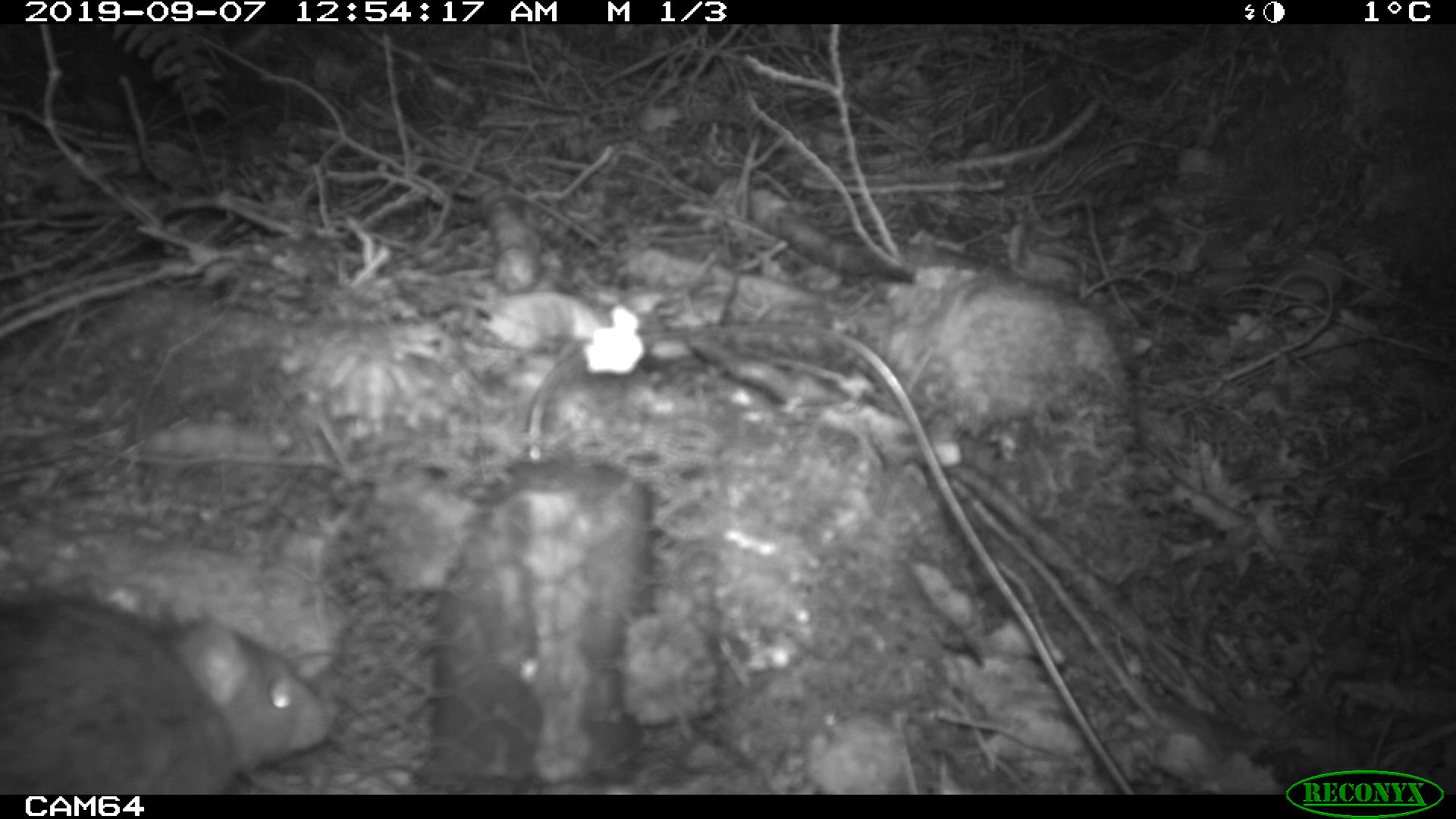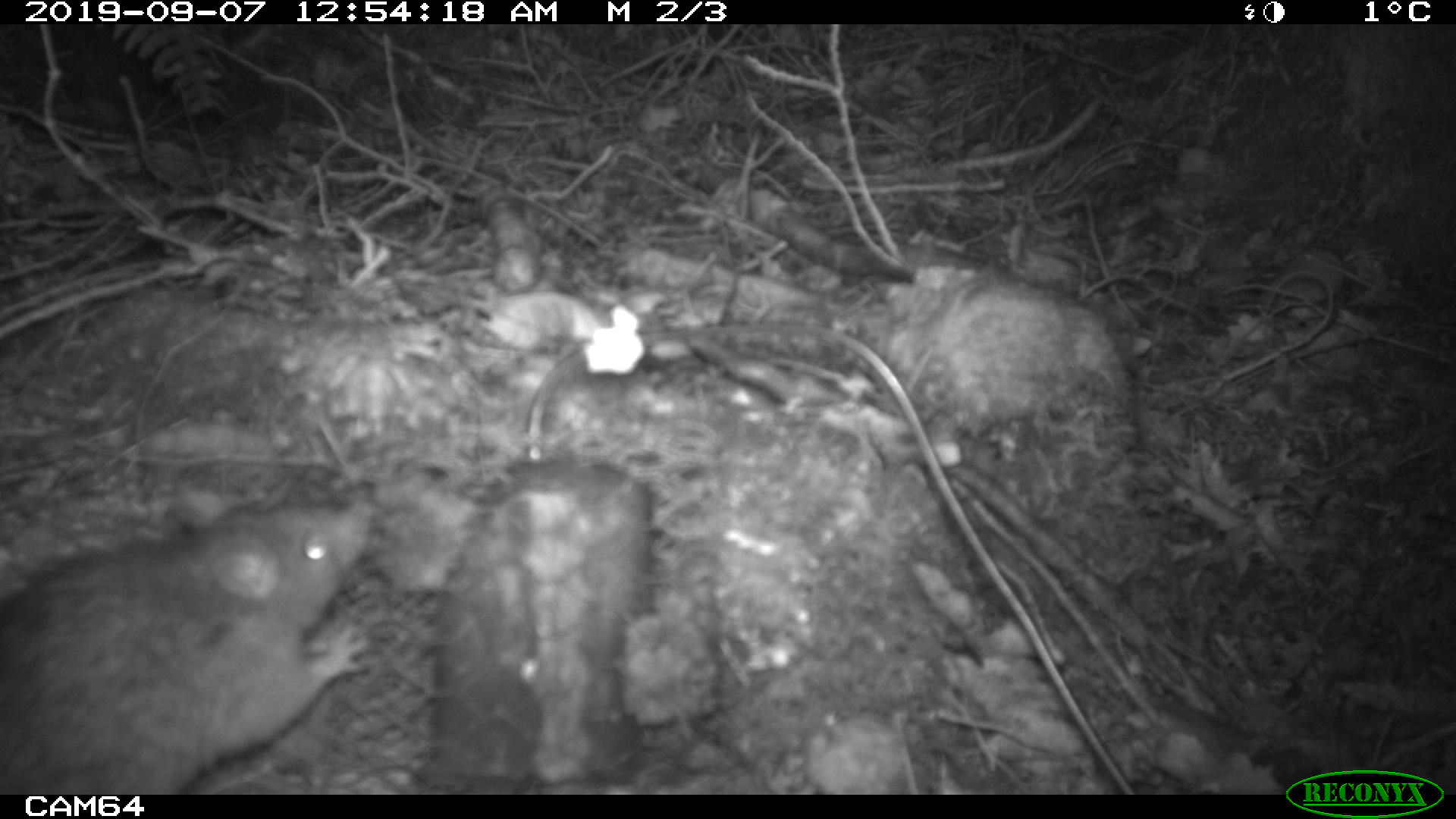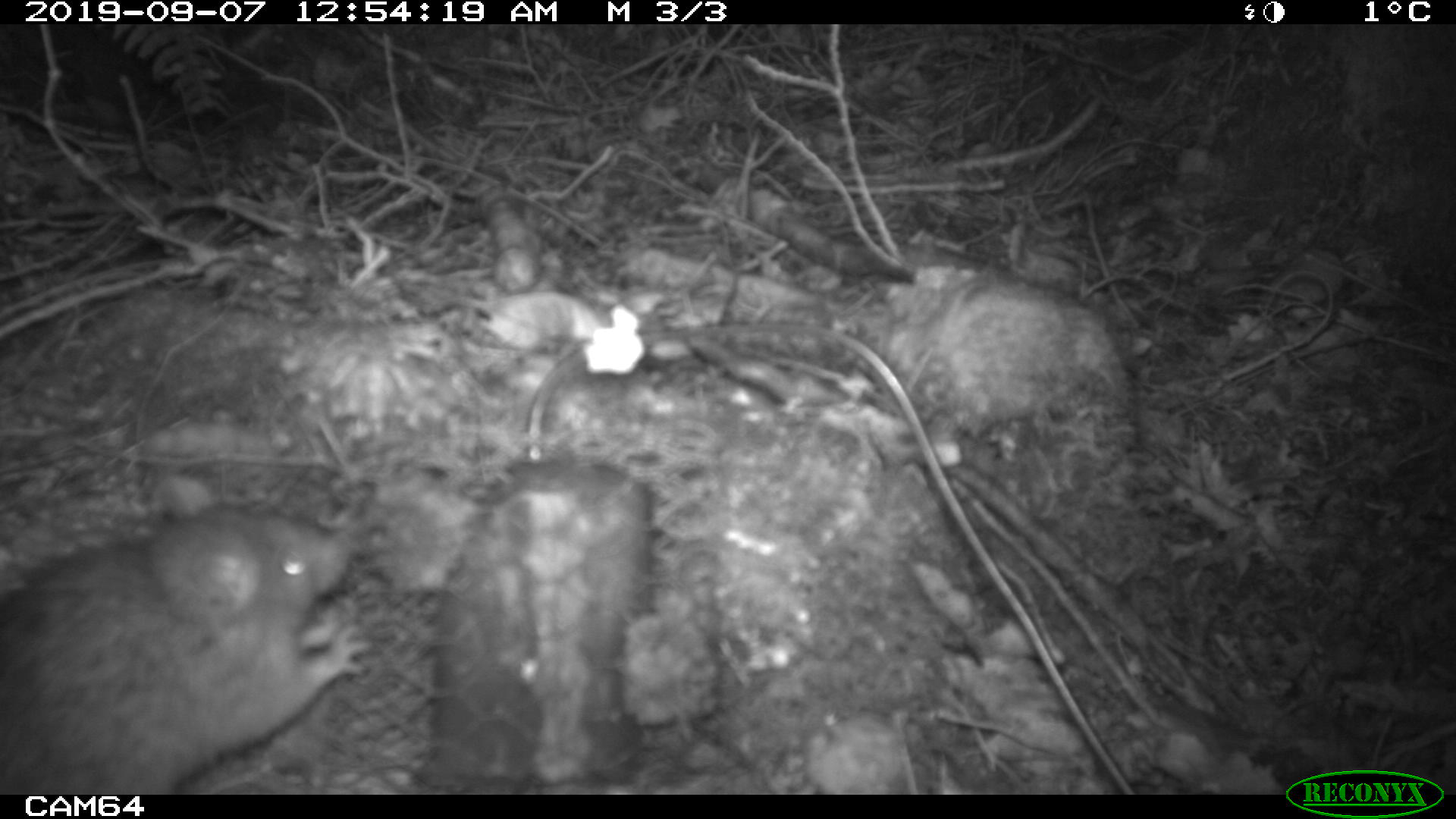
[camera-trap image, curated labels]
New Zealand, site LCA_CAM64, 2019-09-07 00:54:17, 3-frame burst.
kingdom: Animalia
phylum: Chordata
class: Mammalia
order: Rodentia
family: Muridae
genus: Rattus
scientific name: Rattus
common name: rat